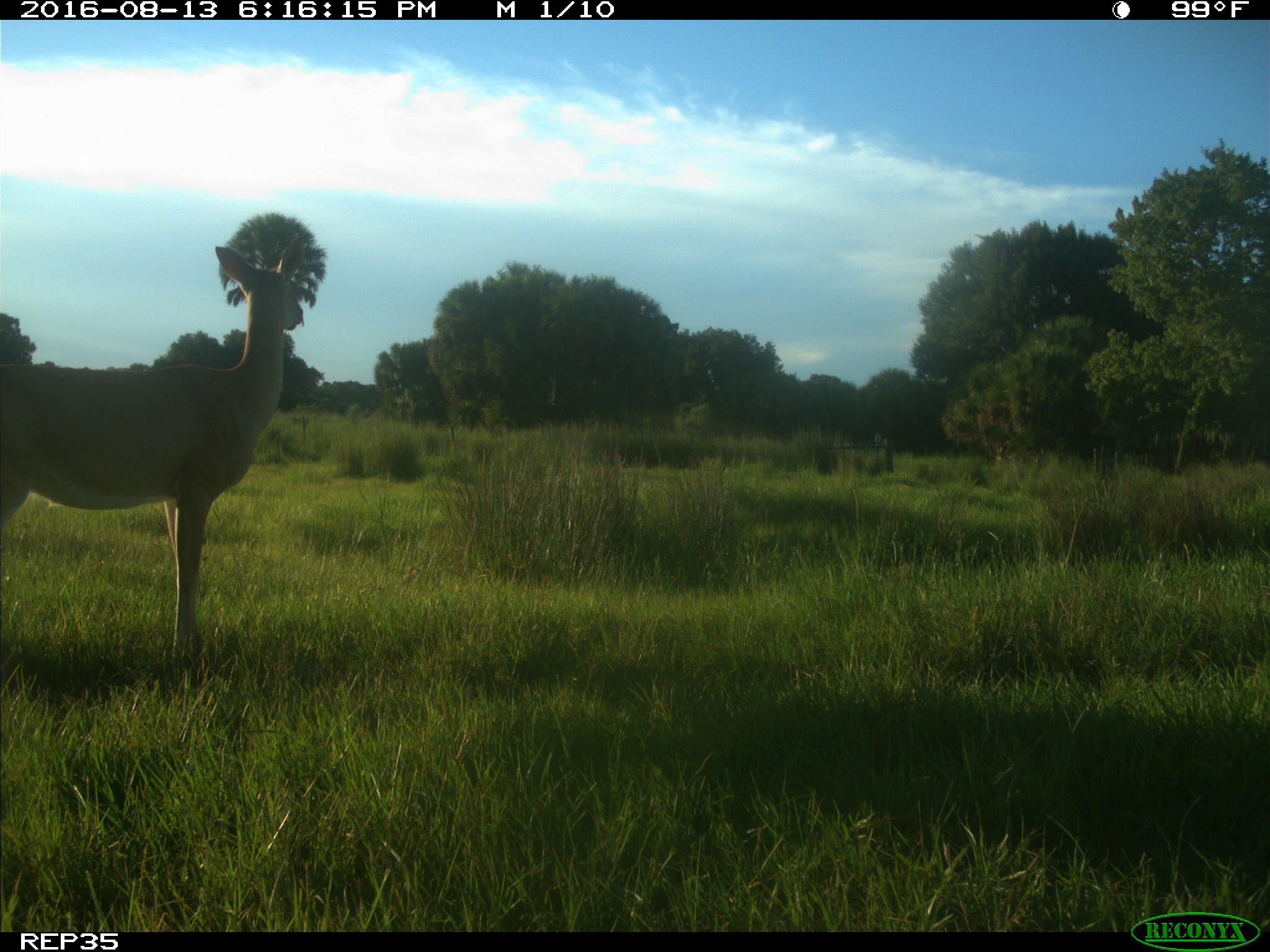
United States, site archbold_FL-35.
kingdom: Animalia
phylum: Chordata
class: Mammalia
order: Artiodactyla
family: Cervidae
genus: Odocoileus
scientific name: Odocoileus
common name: deer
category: unidentified deer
Unidentified deer (deer) (Odocoileus).